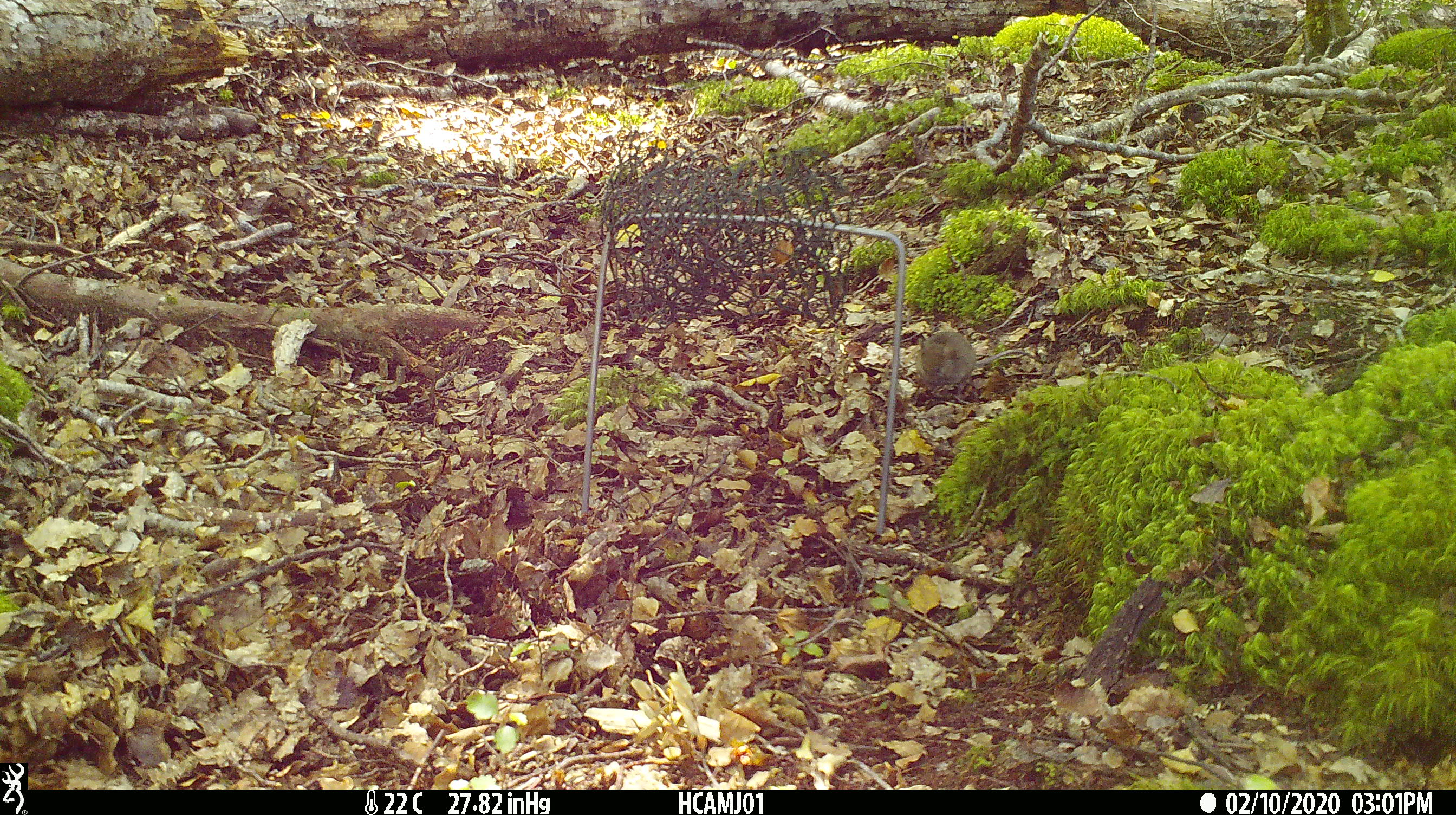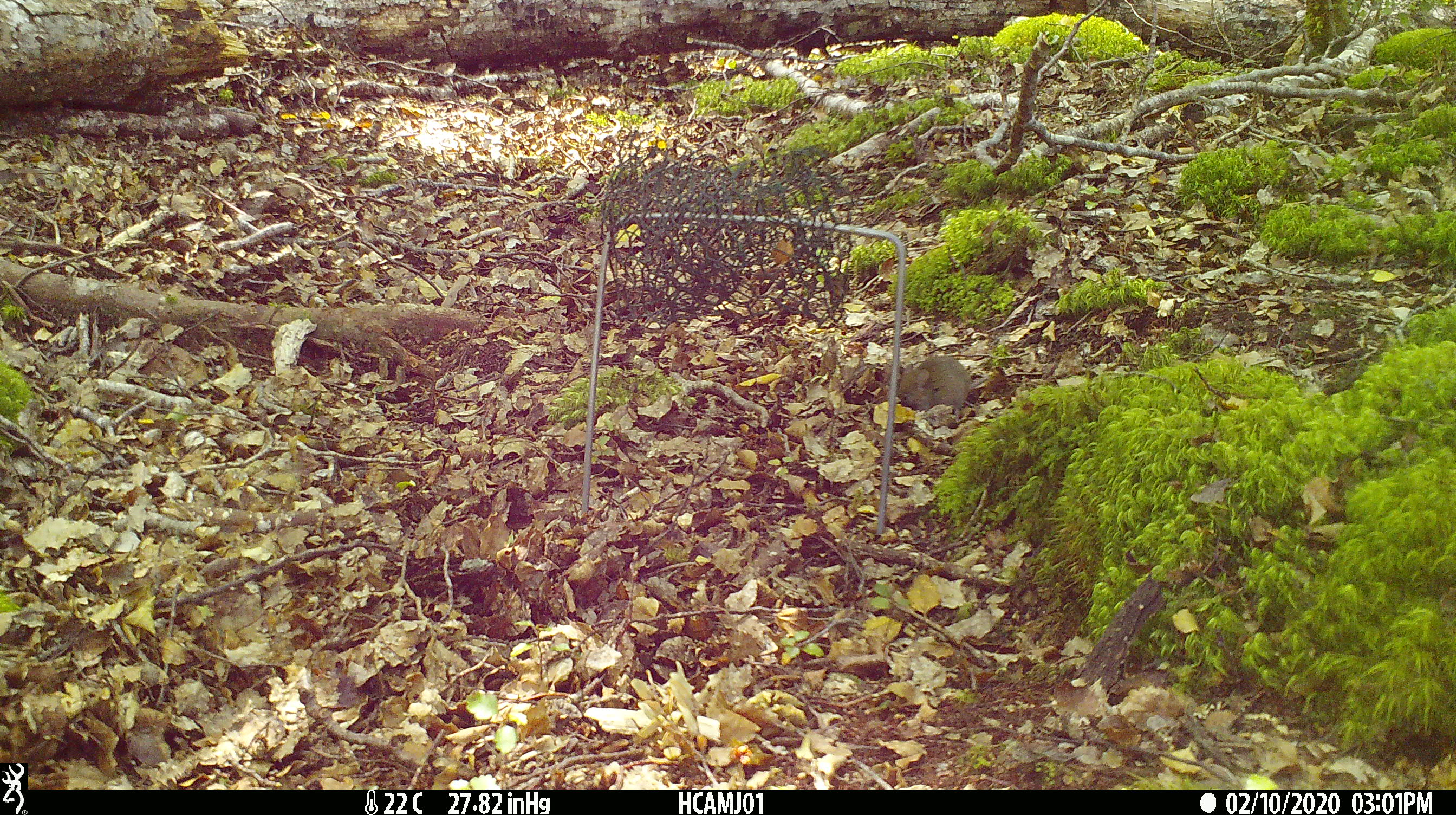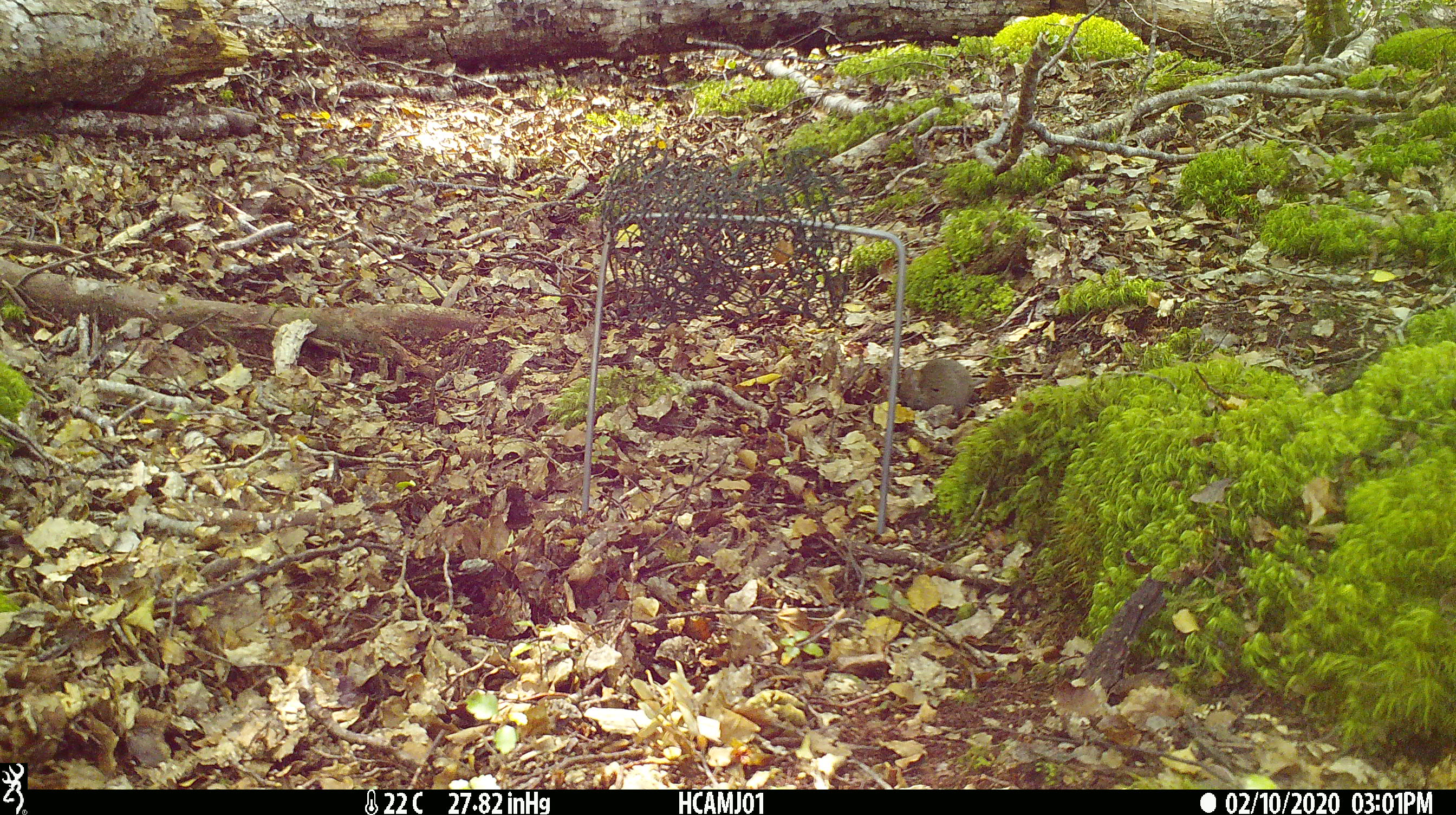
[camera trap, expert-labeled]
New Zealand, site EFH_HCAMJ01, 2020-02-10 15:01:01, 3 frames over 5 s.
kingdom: Animalia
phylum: Chordata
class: Mammalia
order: Rodentia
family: Muridae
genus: Mus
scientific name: Mus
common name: mouse